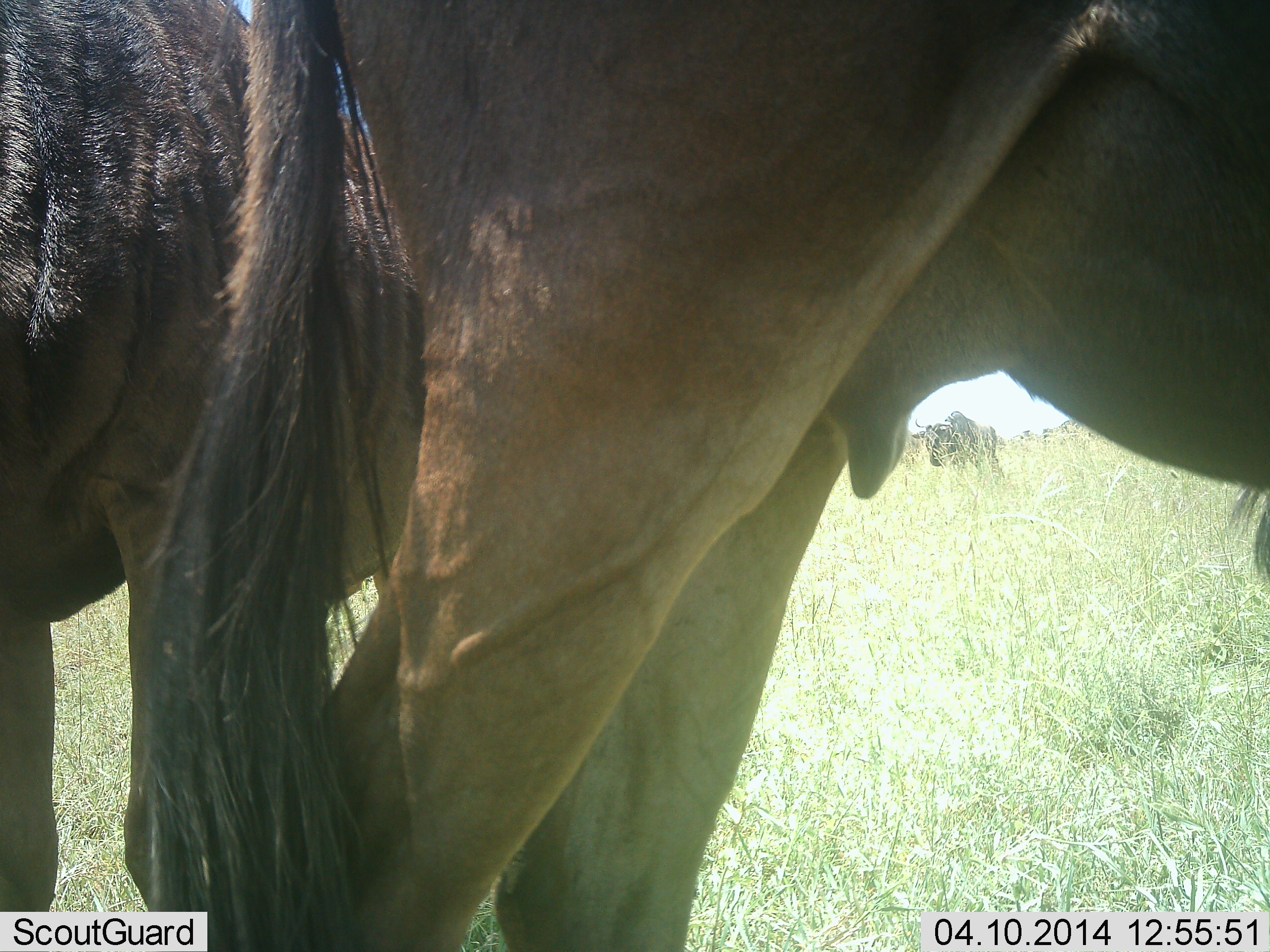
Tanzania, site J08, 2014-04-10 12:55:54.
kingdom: Animalia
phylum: Chordata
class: Mammalia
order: Artiodactyla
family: Bovidae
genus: Connochaetes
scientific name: Connochaetes taurinus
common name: blue wildebeest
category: wildebeest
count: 3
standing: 100%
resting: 0%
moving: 0%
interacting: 0%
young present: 0%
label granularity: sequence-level